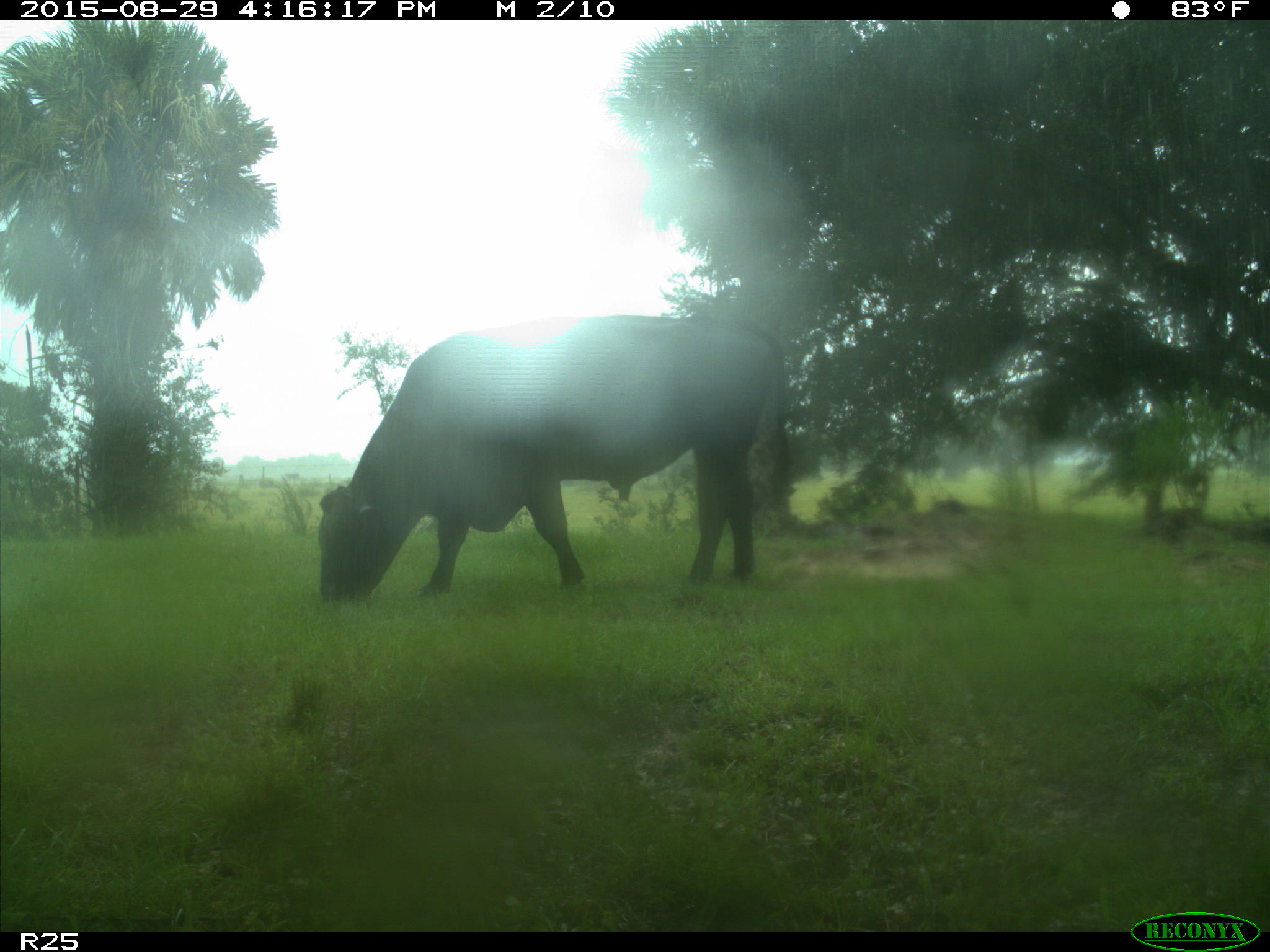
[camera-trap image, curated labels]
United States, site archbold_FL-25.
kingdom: Animalia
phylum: Chordata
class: Mammalia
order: Artiodactyla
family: Bovidae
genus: Bos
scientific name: Bos taurus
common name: domestic cow